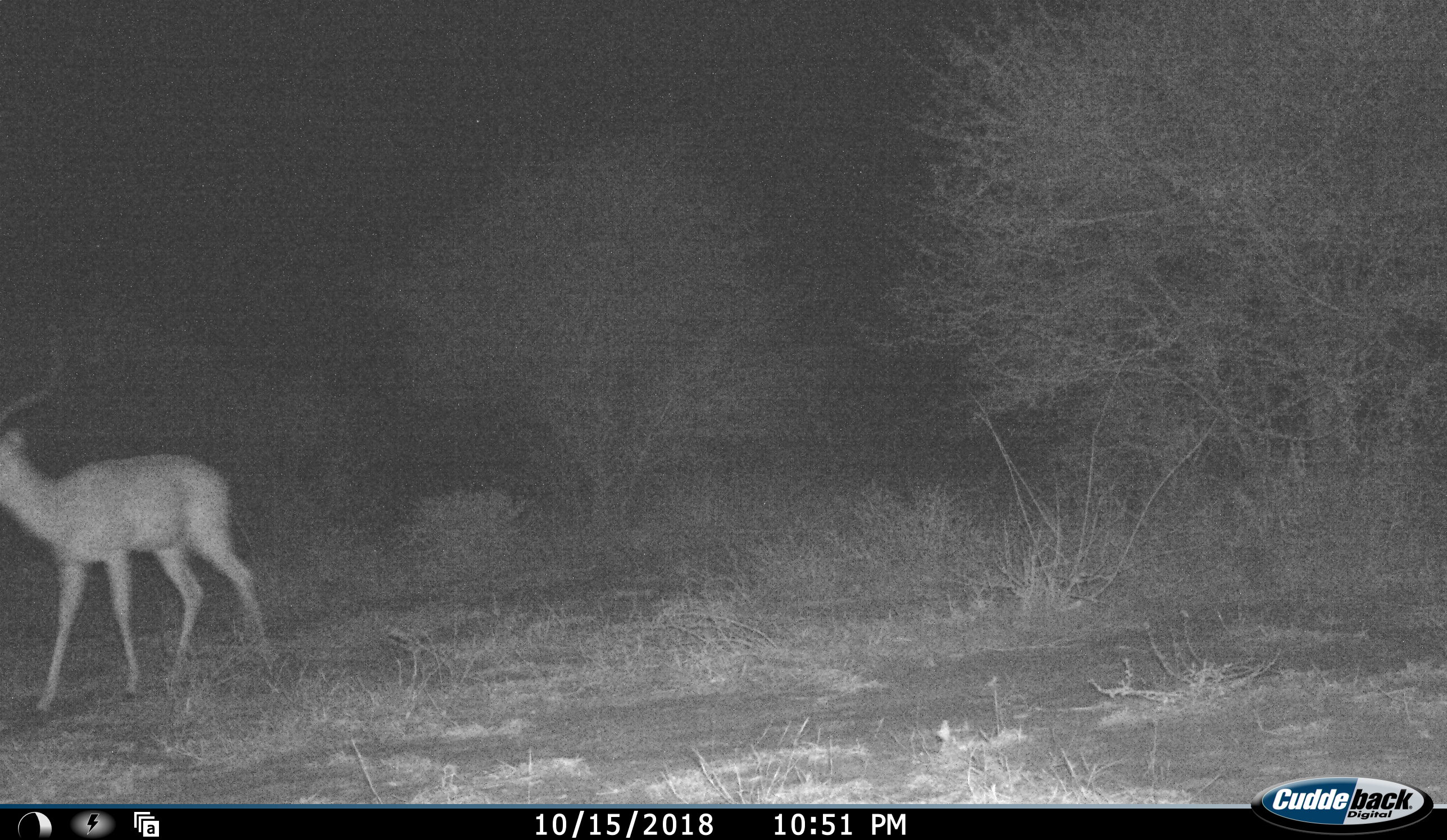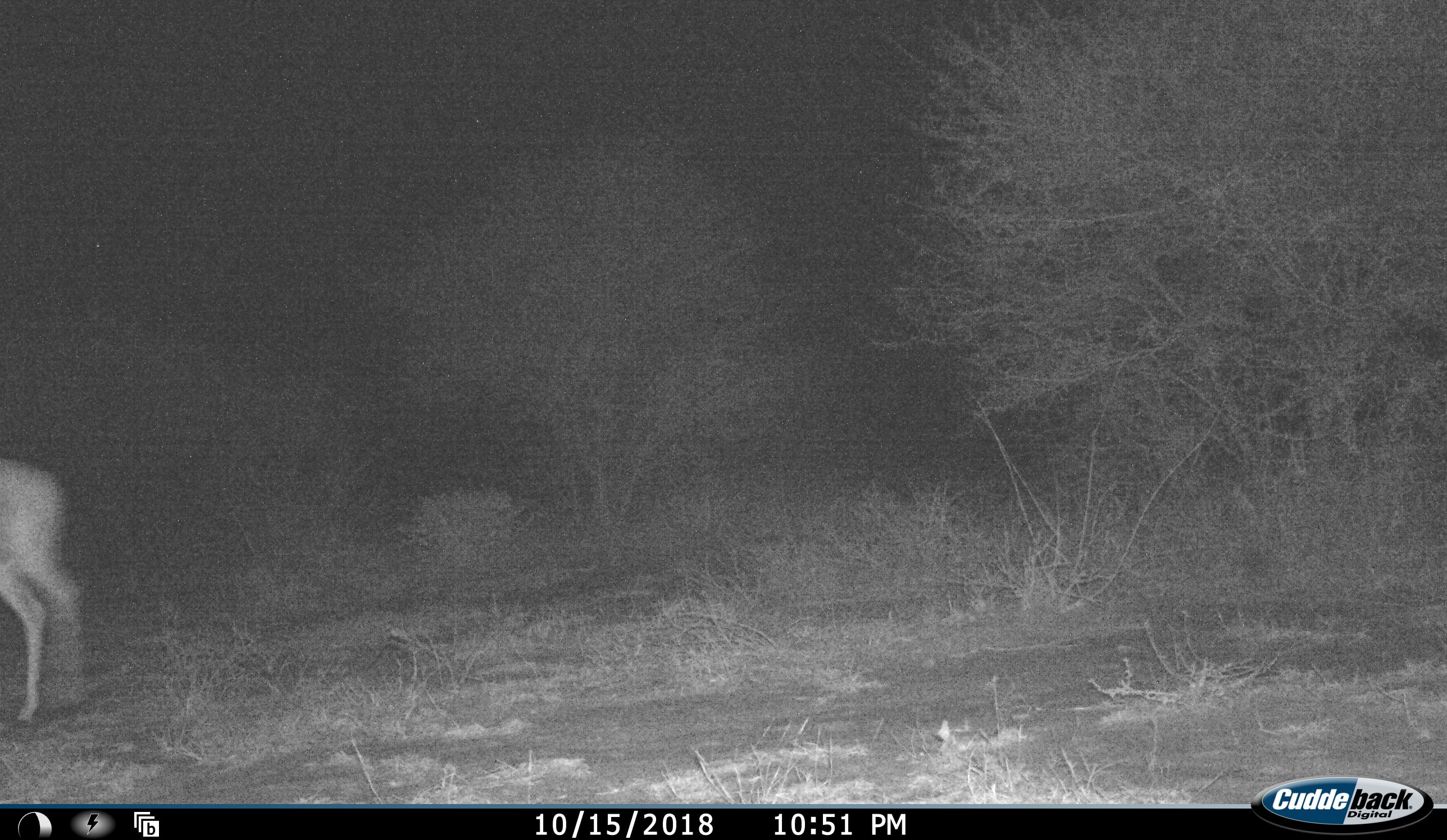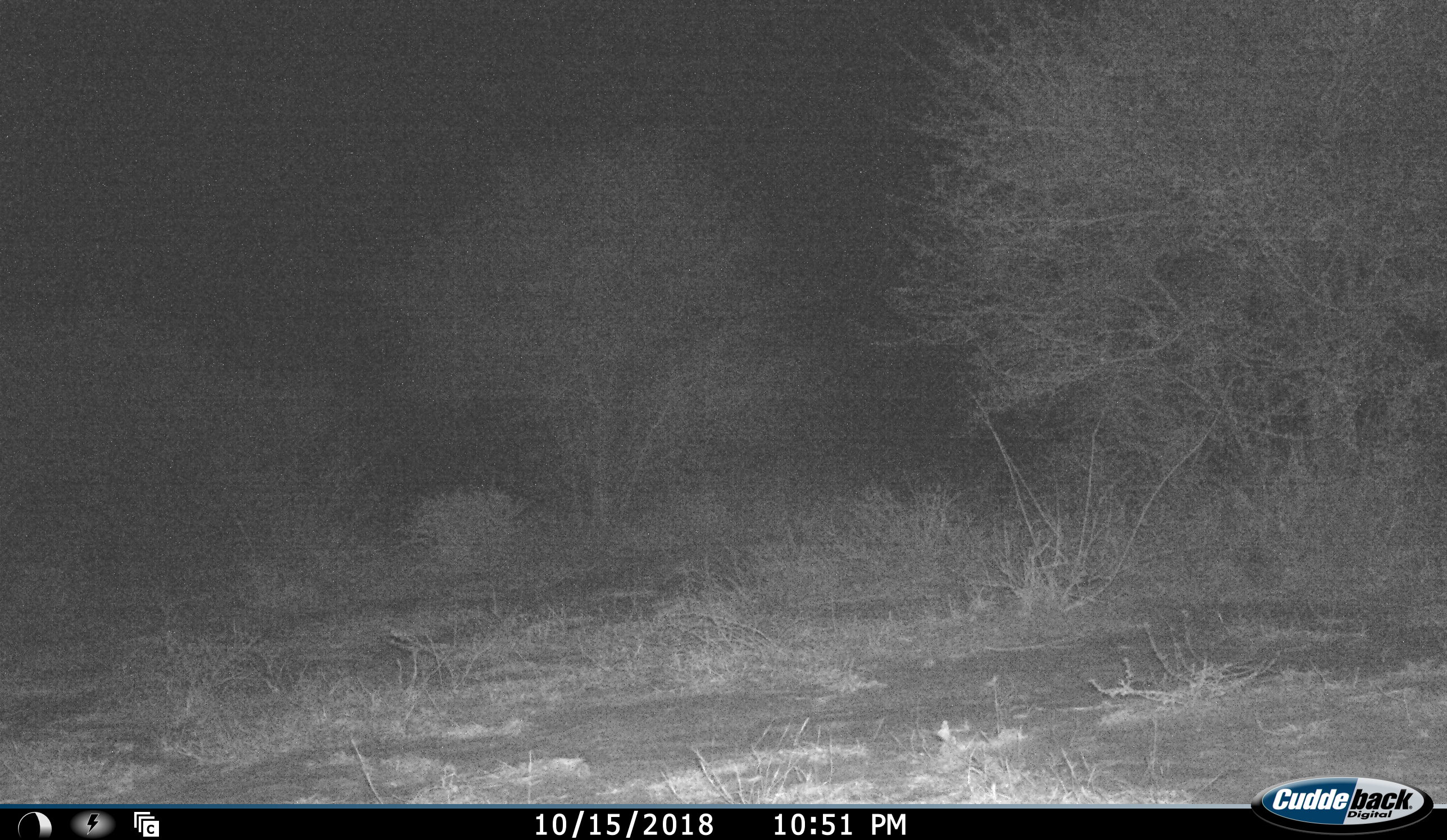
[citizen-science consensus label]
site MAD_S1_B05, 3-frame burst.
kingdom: Animalia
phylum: Chordata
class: Mammalia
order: Artiodactyla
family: Bovidae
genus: Aepyceros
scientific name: Aepyceros melampus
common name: impala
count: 1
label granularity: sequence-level